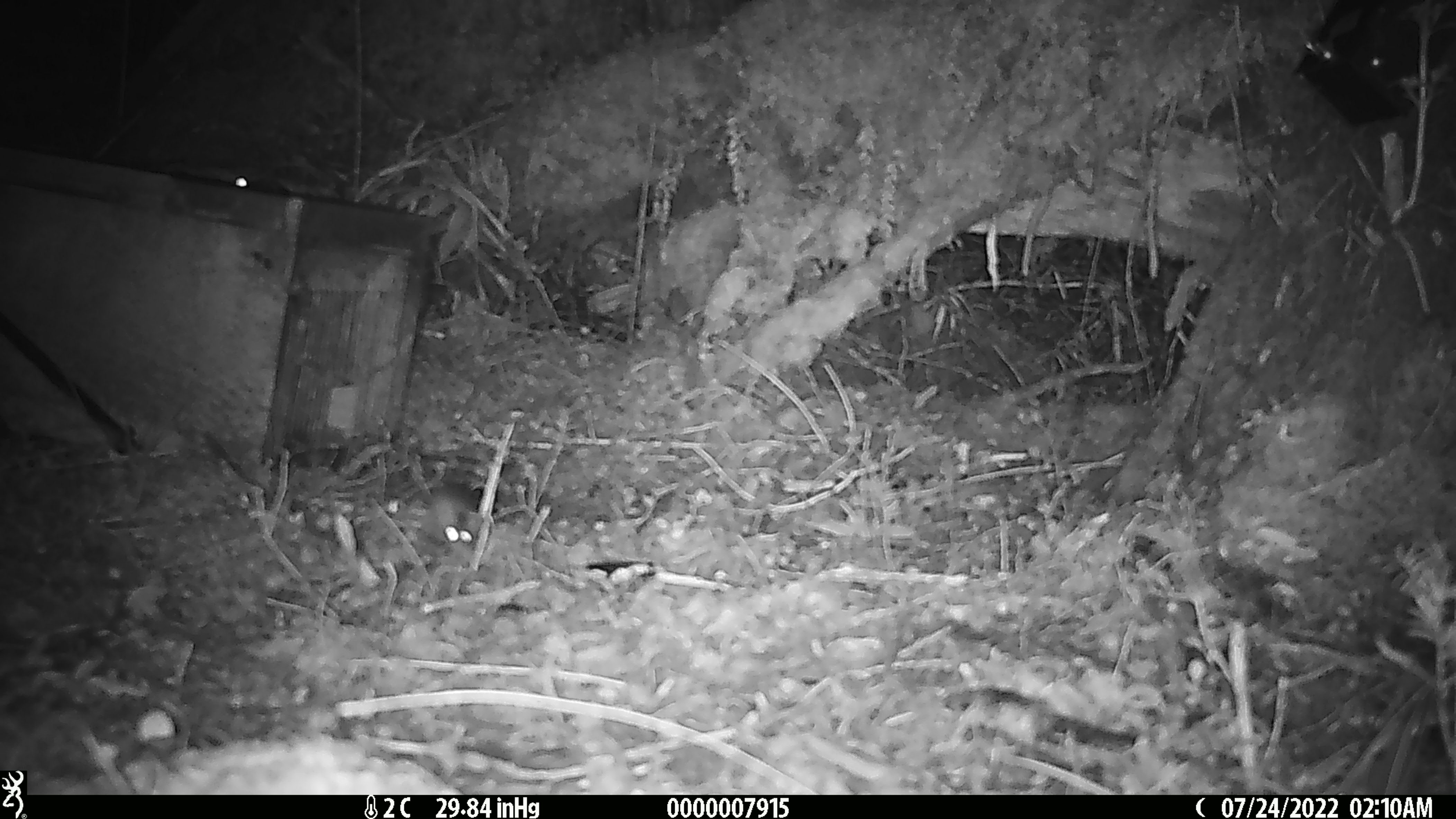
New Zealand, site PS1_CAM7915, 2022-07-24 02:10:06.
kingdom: Animalia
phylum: Chordata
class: Mammalia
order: Rodentia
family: Muridae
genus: Mus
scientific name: Mus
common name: mouse